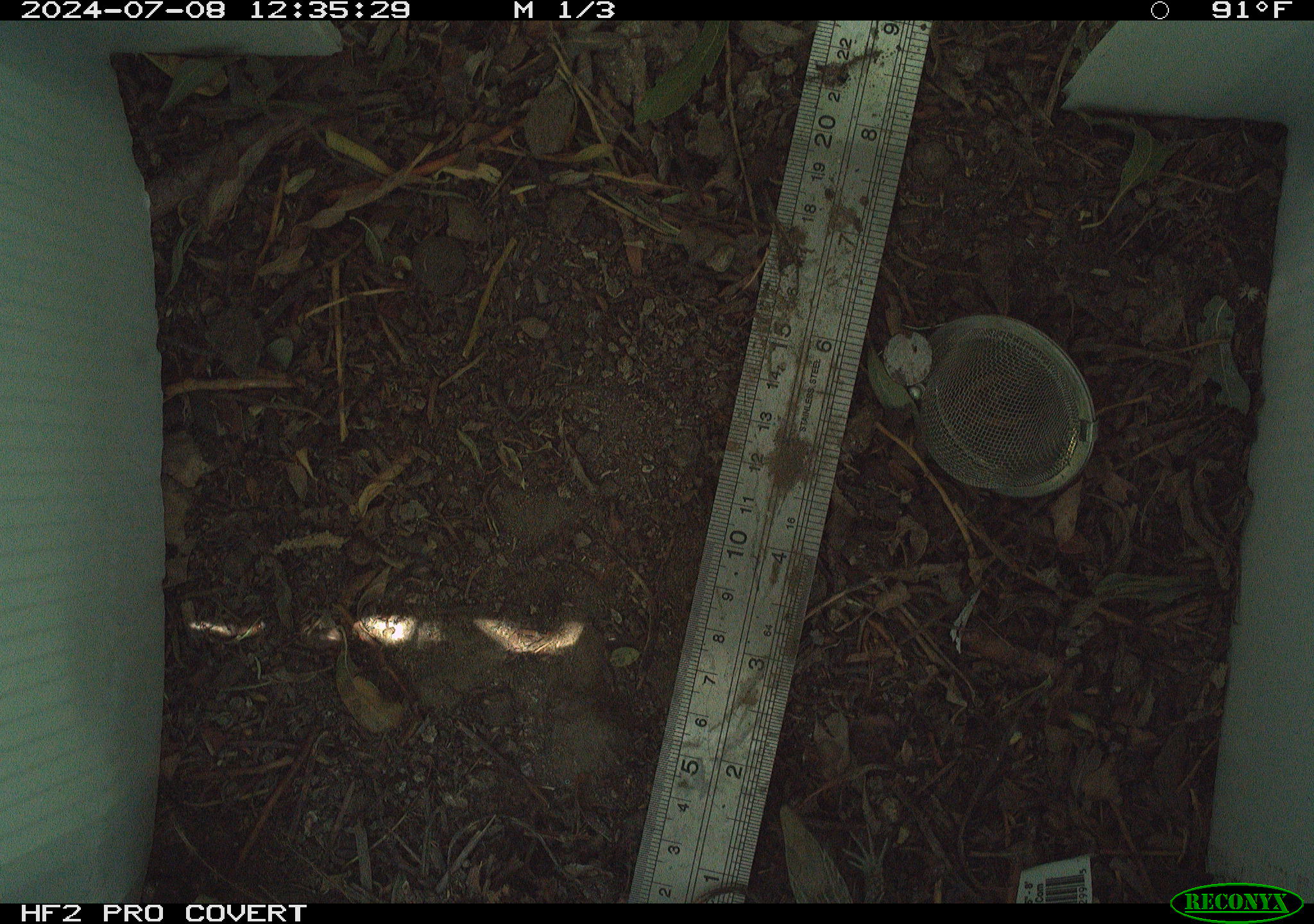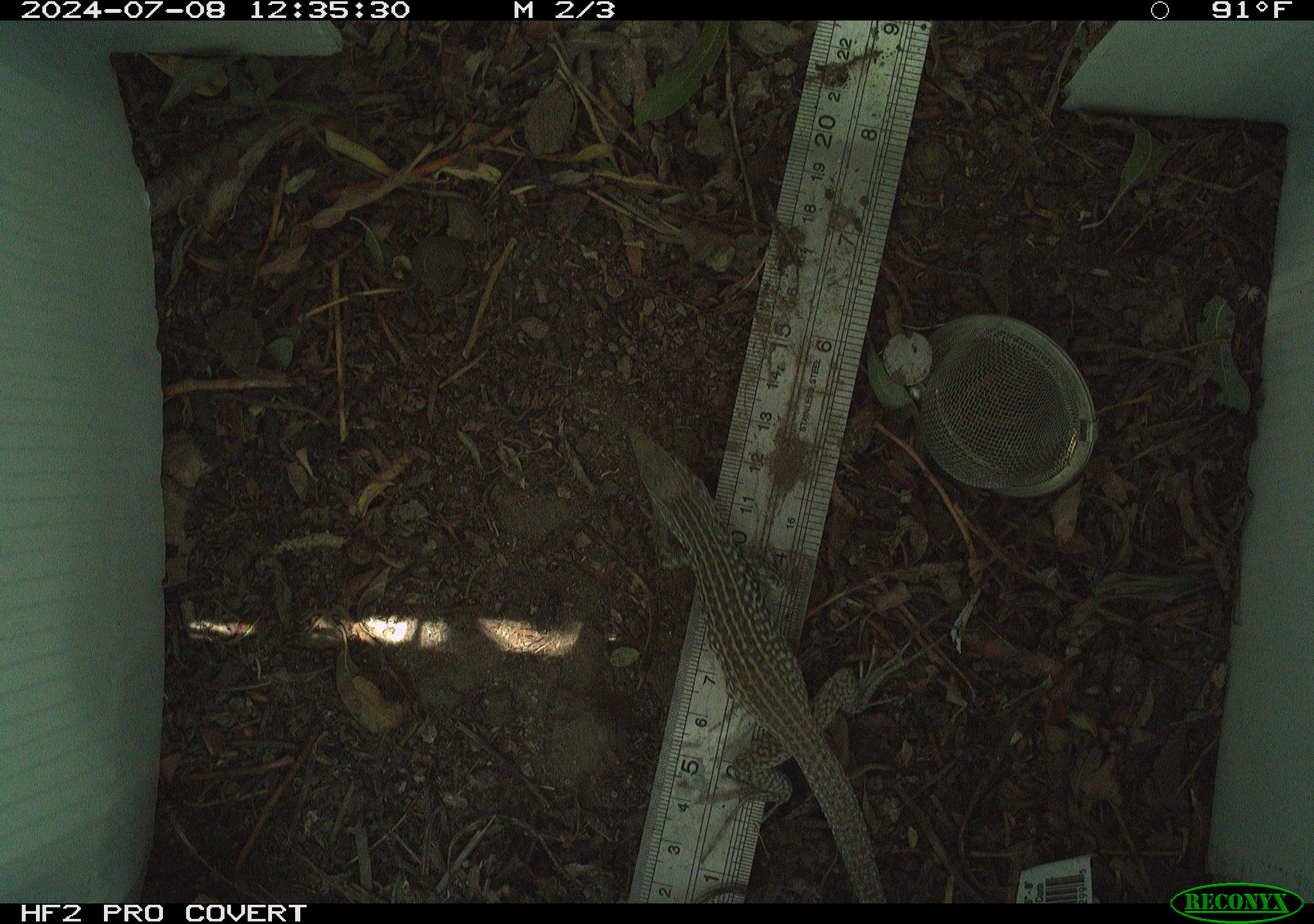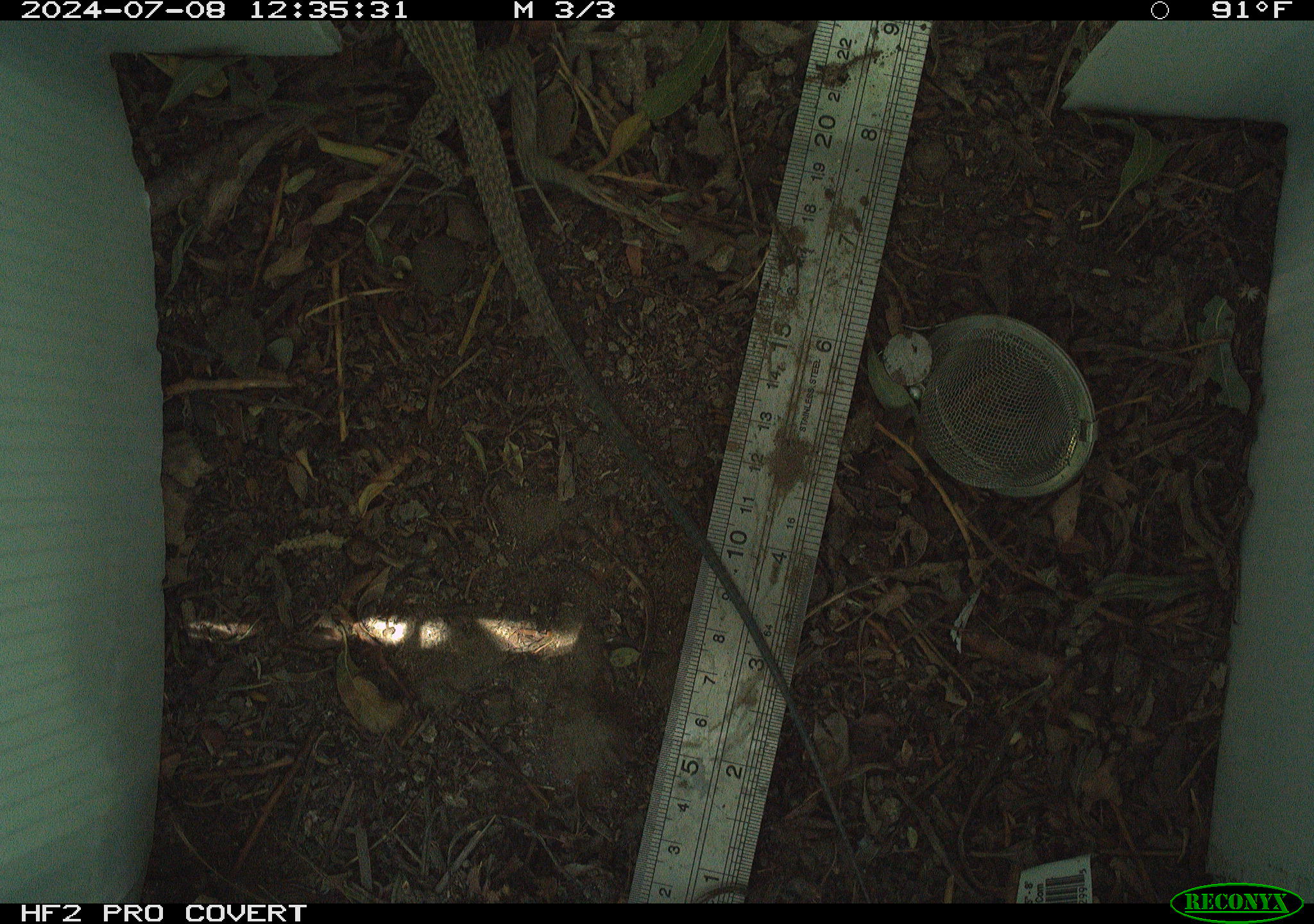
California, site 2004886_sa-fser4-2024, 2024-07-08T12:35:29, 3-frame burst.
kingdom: Animalia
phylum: Chordata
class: Reptilia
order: Squamata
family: Teiidae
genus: Aspidoscelis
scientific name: Aspidoscelis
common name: whiptail lizards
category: aspidoscelis species